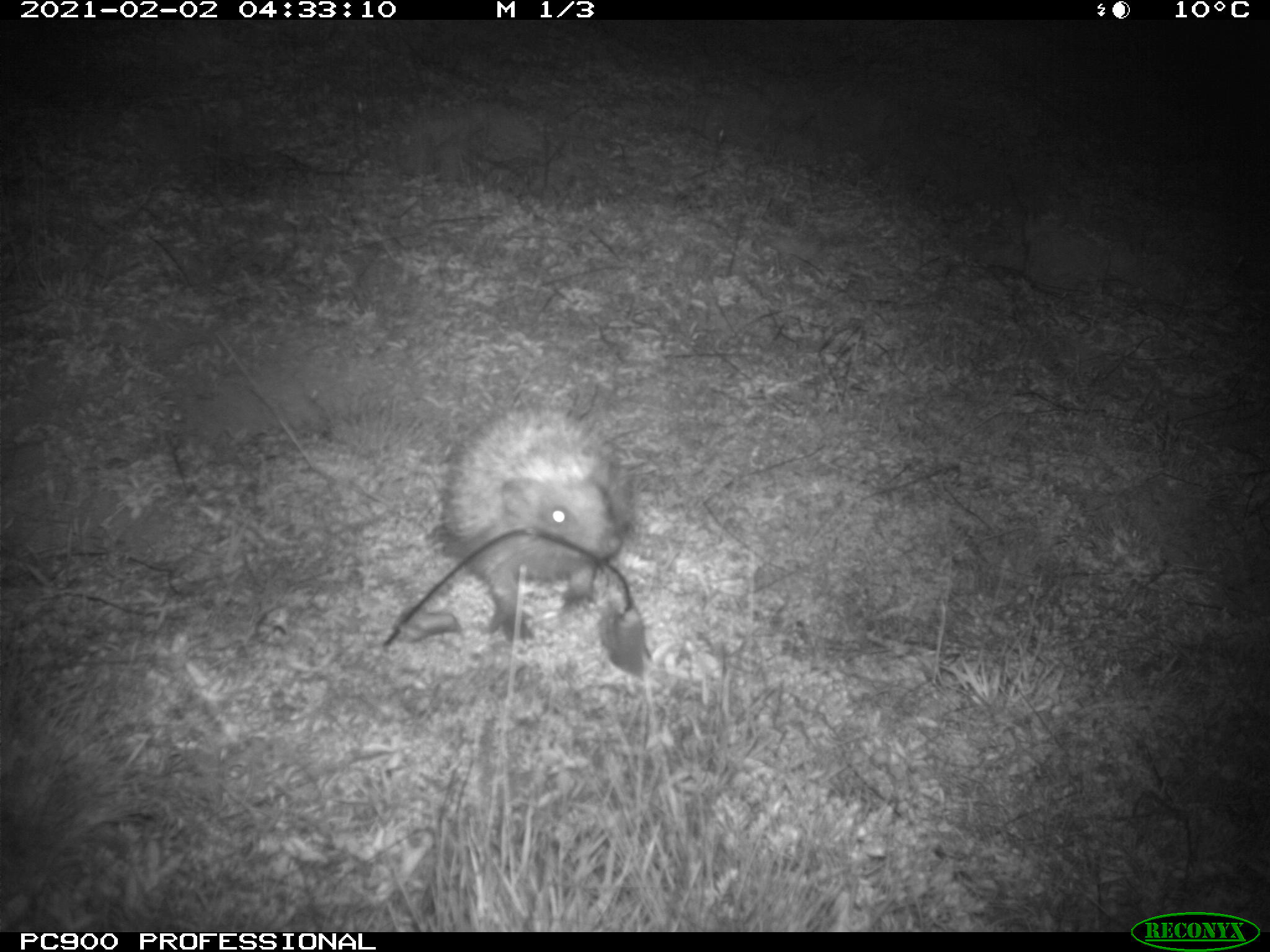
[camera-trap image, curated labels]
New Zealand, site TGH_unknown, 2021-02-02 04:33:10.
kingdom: Animalia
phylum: Chordata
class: Mammalia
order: Eulipotyphla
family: Erinaceidae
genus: Erinaceus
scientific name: Erinaceus europaeus europaeus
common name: european hedgehog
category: hedgehog